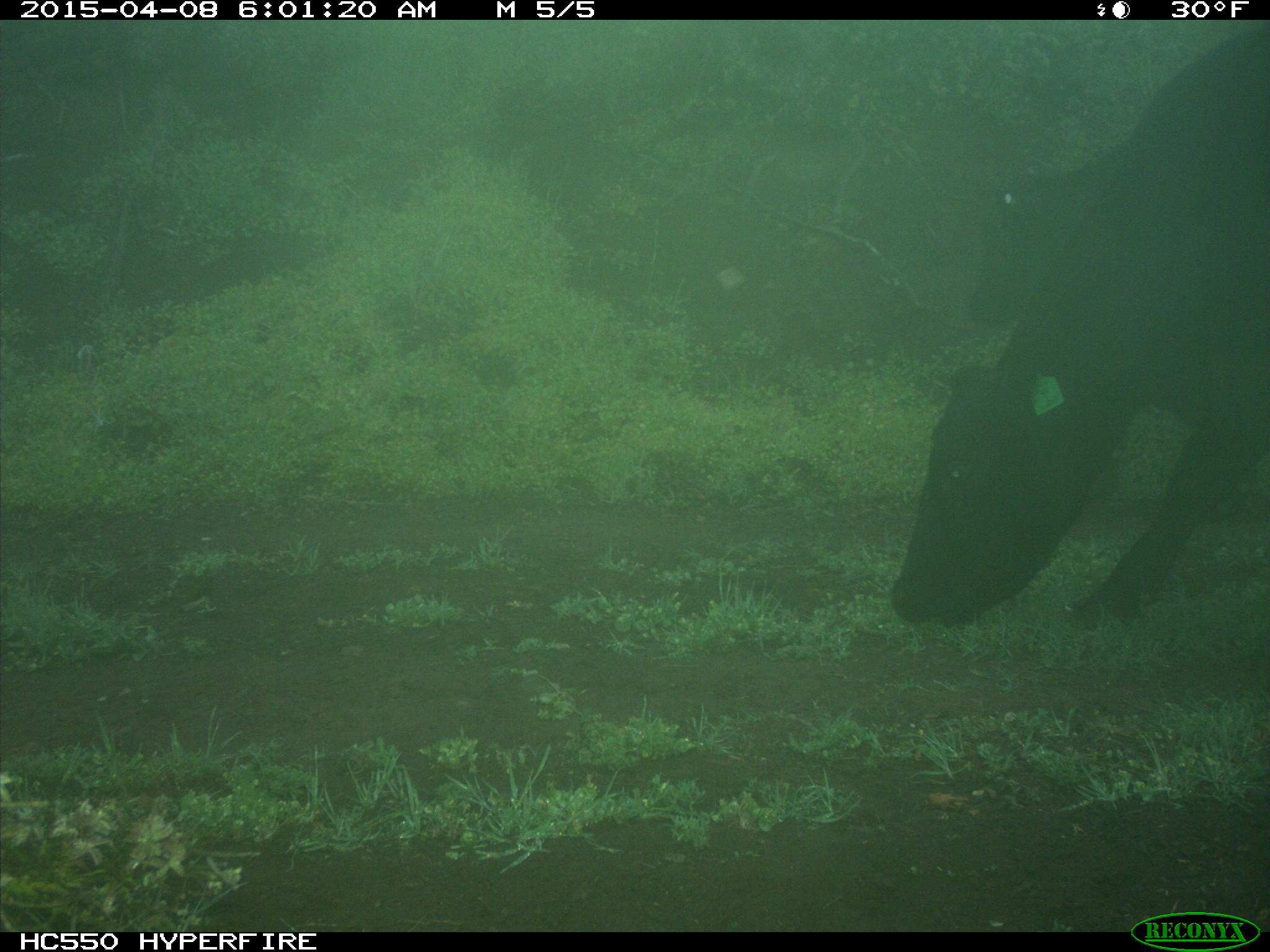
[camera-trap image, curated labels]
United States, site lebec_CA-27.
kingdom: Animalia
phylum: Chordata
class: Mammalia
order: Artiodactyla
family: Bovidae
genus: Bos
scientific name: Bos taurus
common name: domestic cow